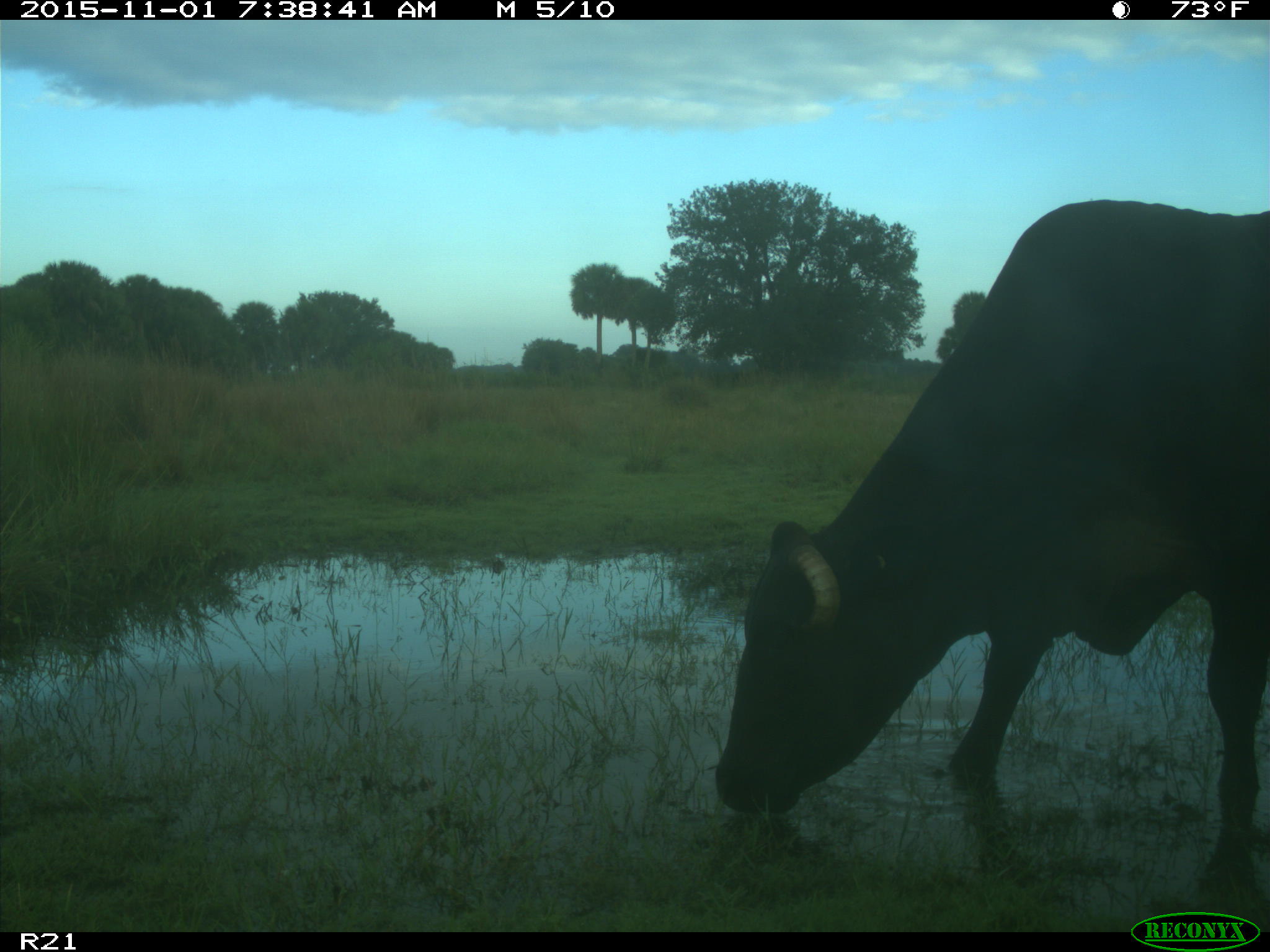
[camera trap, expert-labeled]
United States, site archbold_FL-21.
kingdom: Animalia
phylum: Chordata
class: Mammalia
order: Artiodactyla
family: Bovidae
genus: Bos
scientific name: Bos taurus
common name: domestic cow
Bos taurus (domestic cow).